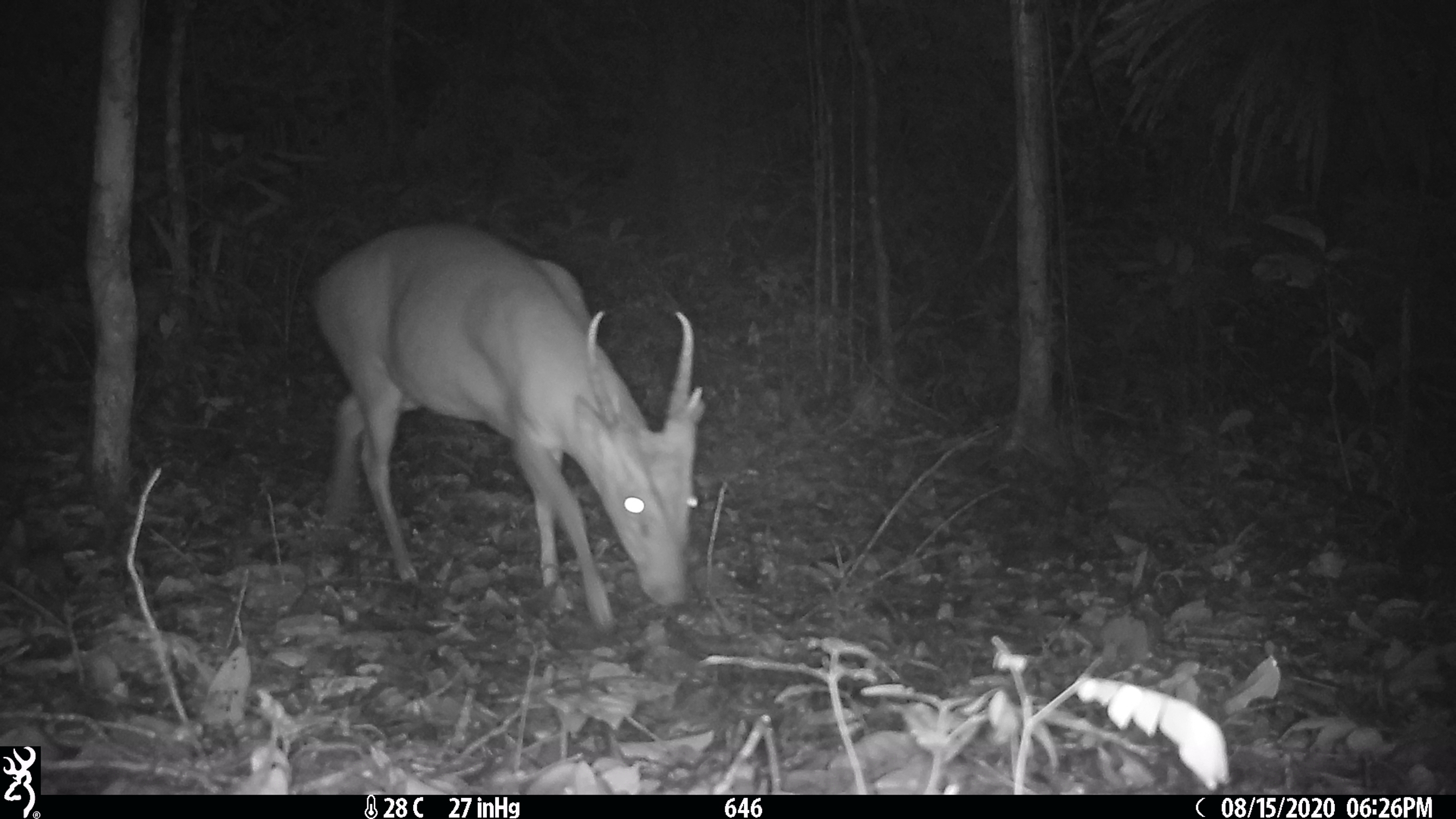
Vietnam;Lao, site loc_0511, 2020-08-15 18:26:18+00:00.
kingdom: Animalia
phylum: Chordata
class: Mammalia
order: Artiodactyla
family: Cervidae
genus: Muntiacus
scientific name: Muntiacus vuquangensis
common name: large-antlered muntjac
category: large antlered muntjac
Large antlered muntjac (large-antlered muntjac) (Muntiacus vuquangensis). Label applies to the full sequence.